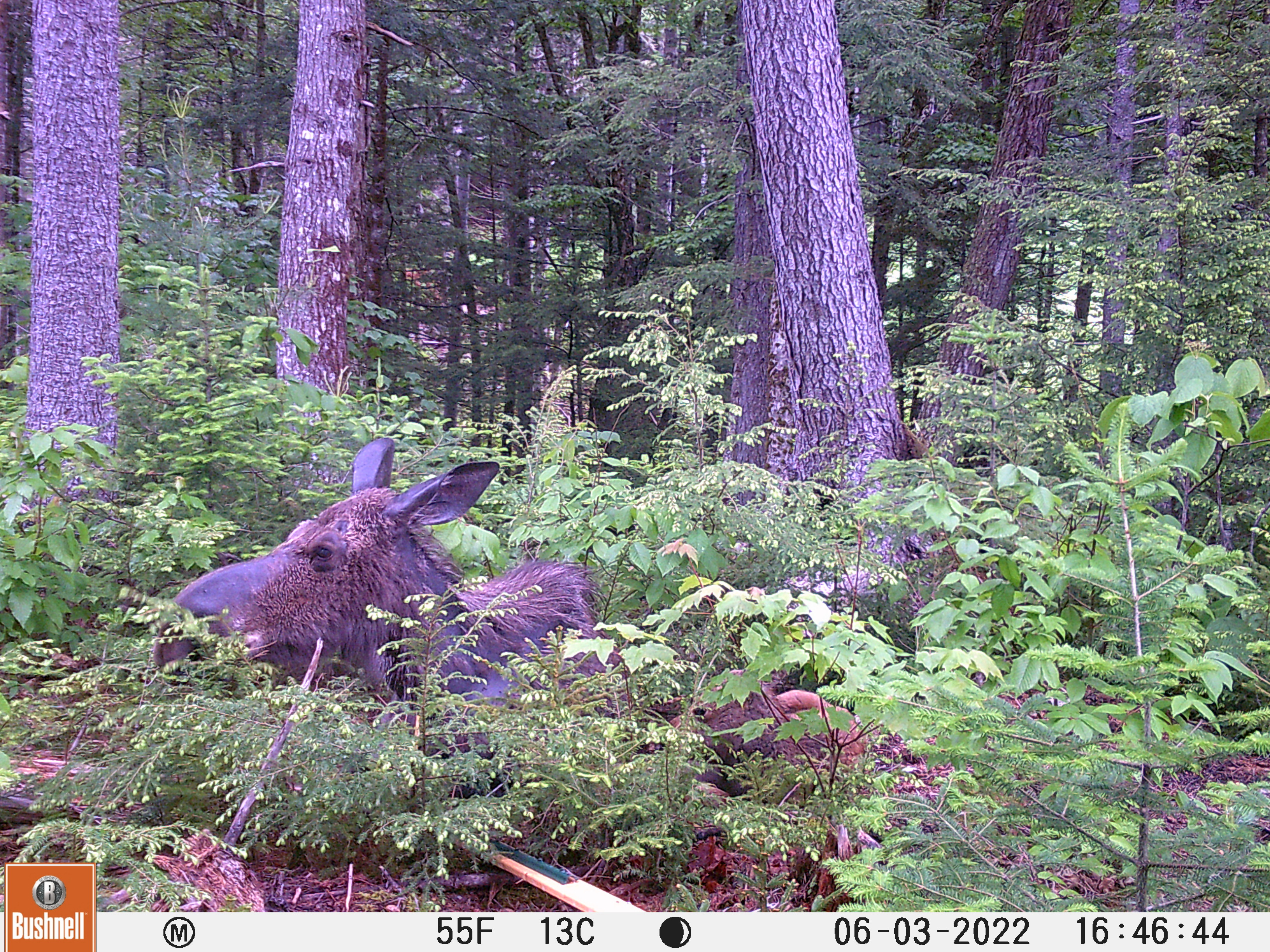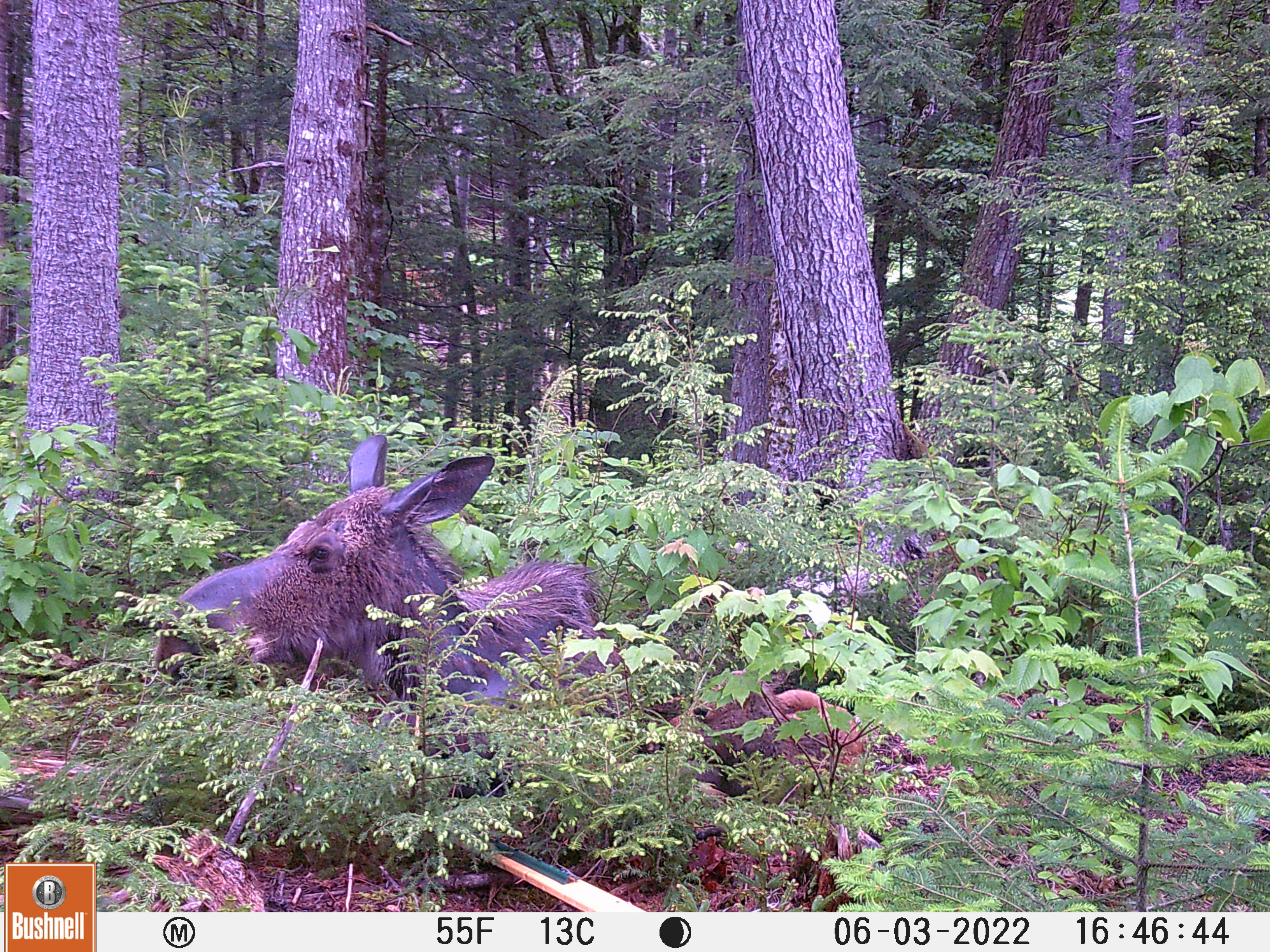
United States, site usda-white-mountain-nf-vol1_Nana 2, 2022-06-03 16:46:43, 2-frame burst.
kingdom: Animalia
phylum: Chordata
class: Mammalia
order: Artiodactyla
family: Cervidae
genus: Alces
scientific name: Alces alces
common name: moose